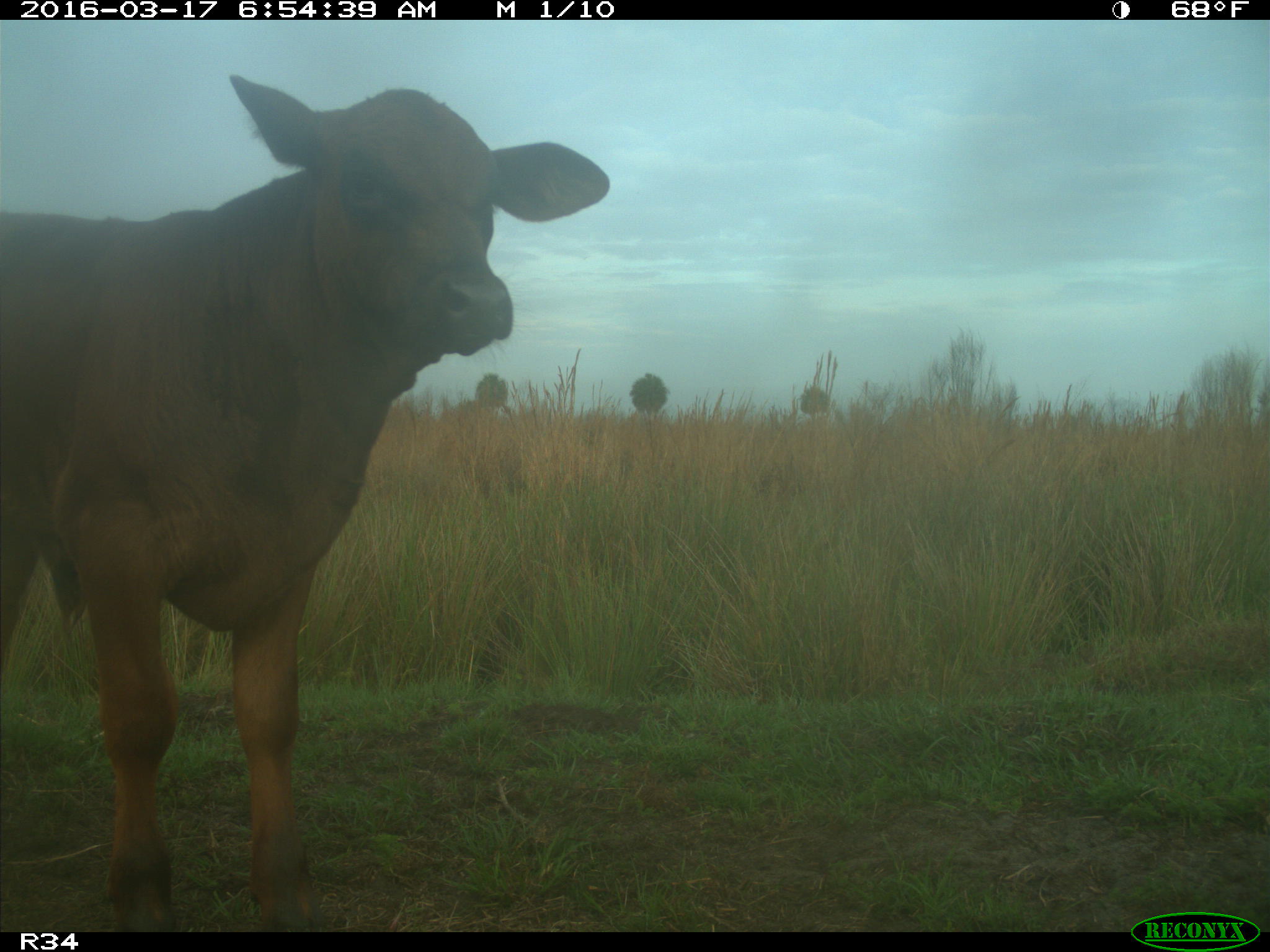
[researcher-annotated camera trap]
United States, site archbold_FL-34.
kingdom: Animalia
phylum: Chordata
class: Mammalia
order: Artiodactyla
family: Bovidae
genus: Bos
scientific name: Bos taurus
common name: domestic cow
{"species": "Bos taurus (domestic cow)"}